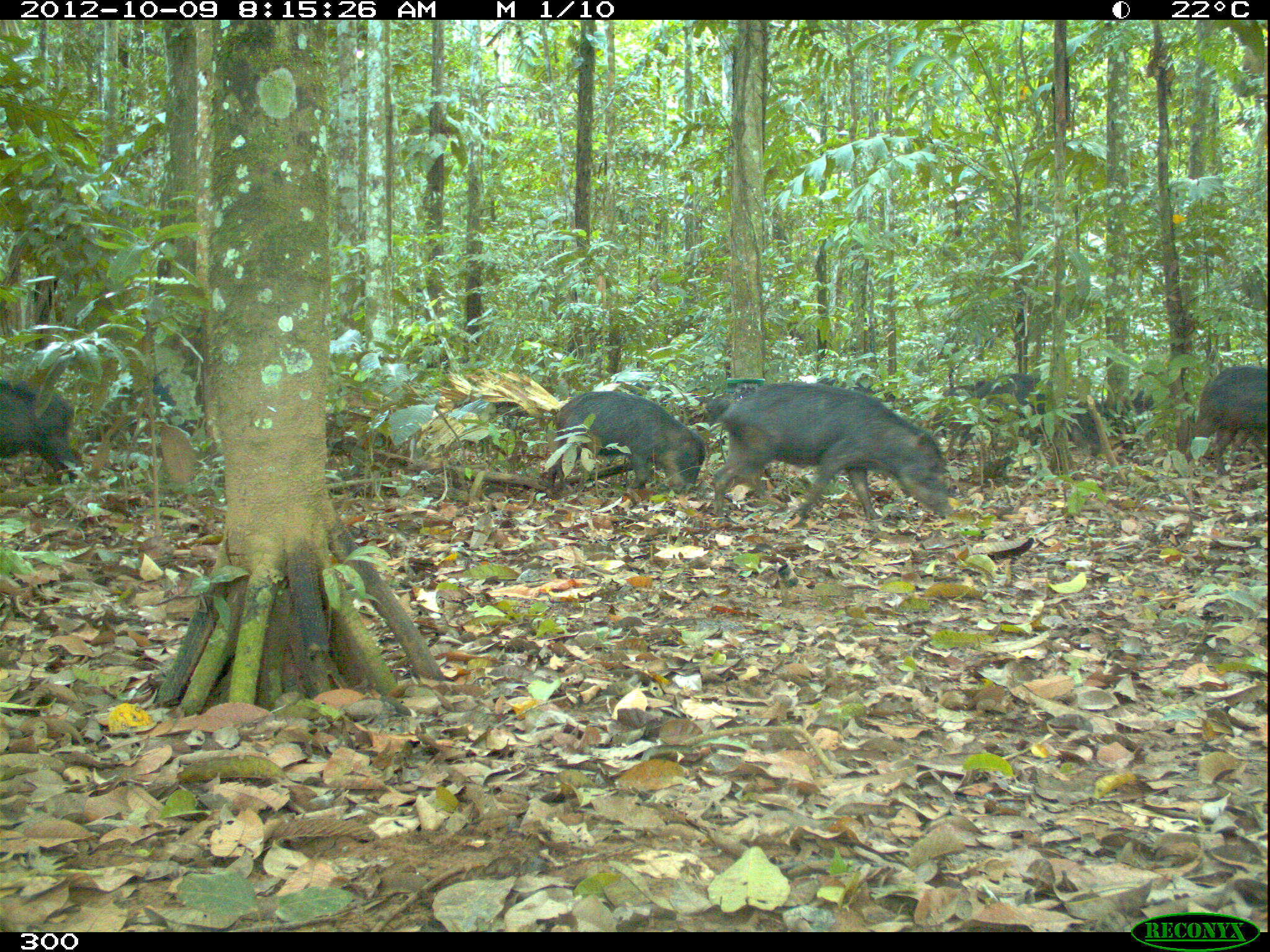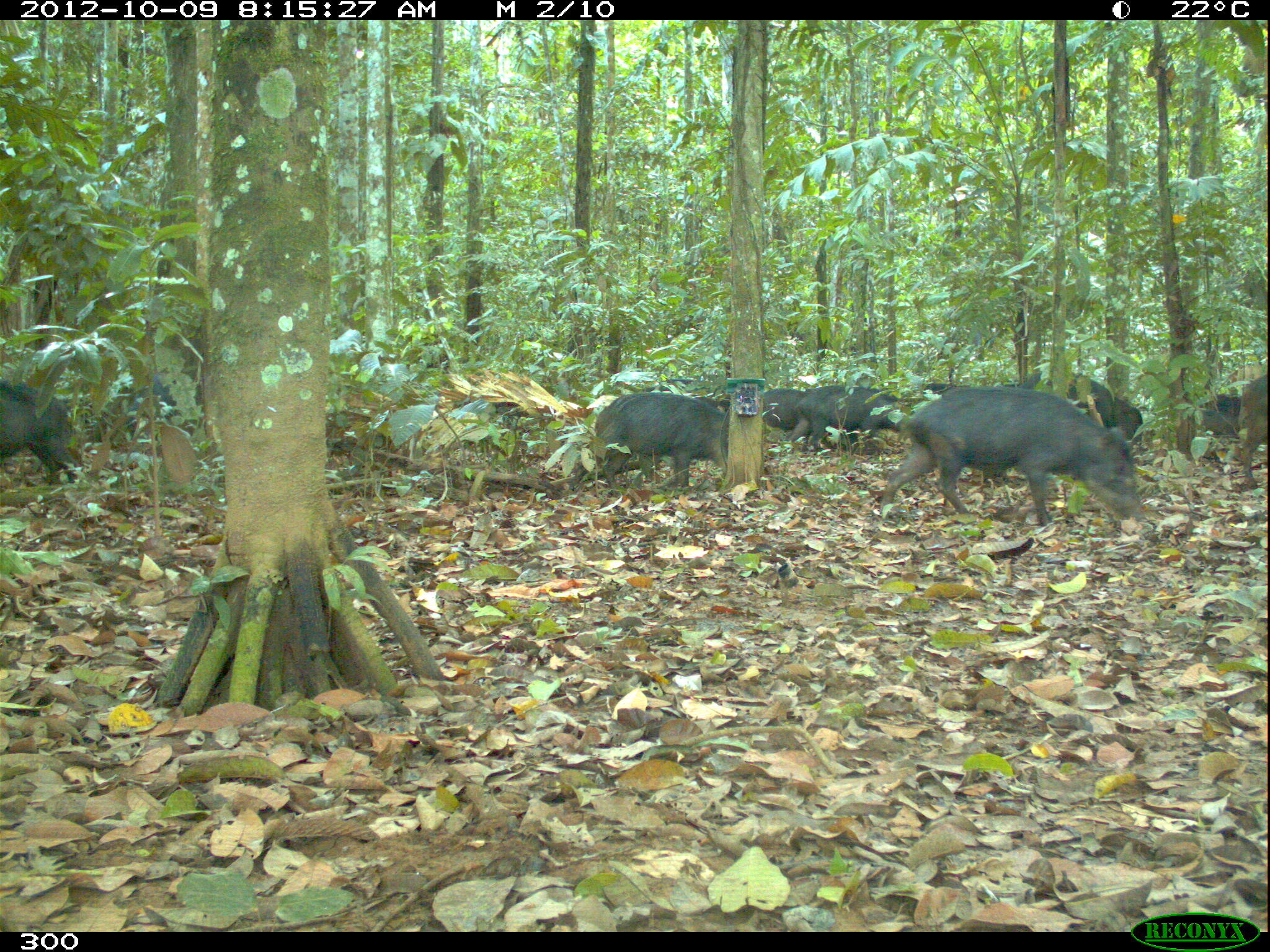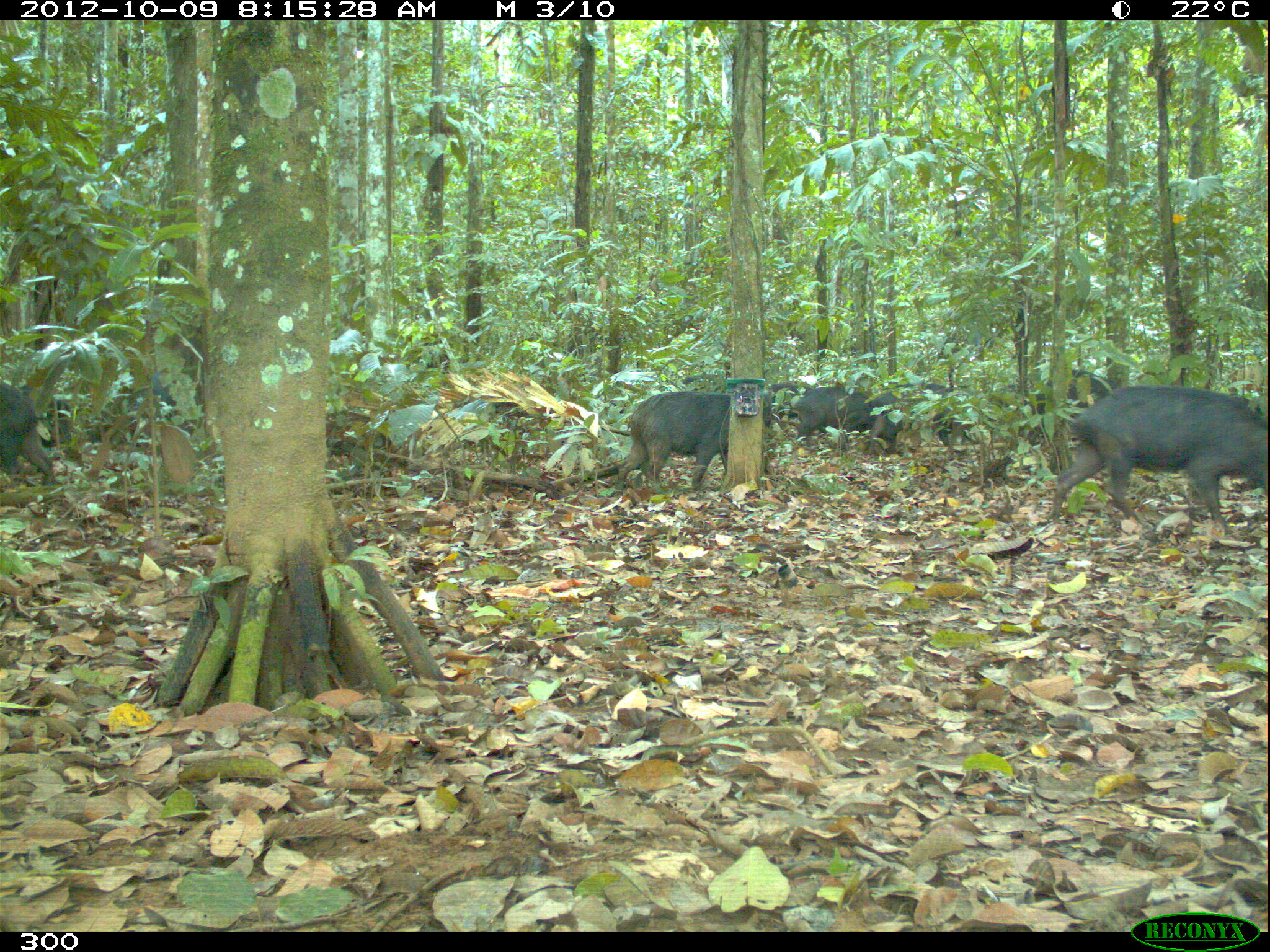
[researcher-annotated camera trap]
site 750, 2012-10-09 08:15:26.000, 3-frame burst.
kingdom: Animalia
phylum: Chordata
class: Mammalia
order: Artiodactyla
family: Tayassuidae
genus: Tayassu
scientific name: Tayassu pecari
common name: white-lipped peccary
Tayassu pecari (white-lipped peccary).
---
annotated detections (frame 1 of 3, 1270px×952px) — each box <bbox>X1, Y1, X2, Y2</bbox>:
tayassu pecari: <bbox>711, 381, 950, 520</bbox>; <bbox>548, 390, 703, 493</bbox>; <bbox>932, 373, 1051, 452</bbox>; <bbox>1192, 364, 1268, 476</bbox>; <bbox>1, 380, 76, 484</bbox>; <bbox>1064, 390, 1155, 459</bbox>; <bbox>152, 373, 203, 436</bbox>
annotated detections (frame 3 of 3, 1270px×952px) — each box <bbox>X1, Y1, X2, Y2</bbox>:
tayassu pecari: <bbox>1048, 386, 1267, 530</bbox>; <bbox>616, 390, 772, 490</bbox>; <bbox>987, 369, 1118, 445</bbox>; <bbox>868, 383, 966, 455</bbox>; <bbox>0, 380, 55, 487</bbox>; <bbox>795, 386, 872, 440</bbox>; <bbox>17, 385, 71, 450</bbox>; <bbox>129, 372, 176, 435</bbox>; <bbox>764, 382, 799, 433</bbox>